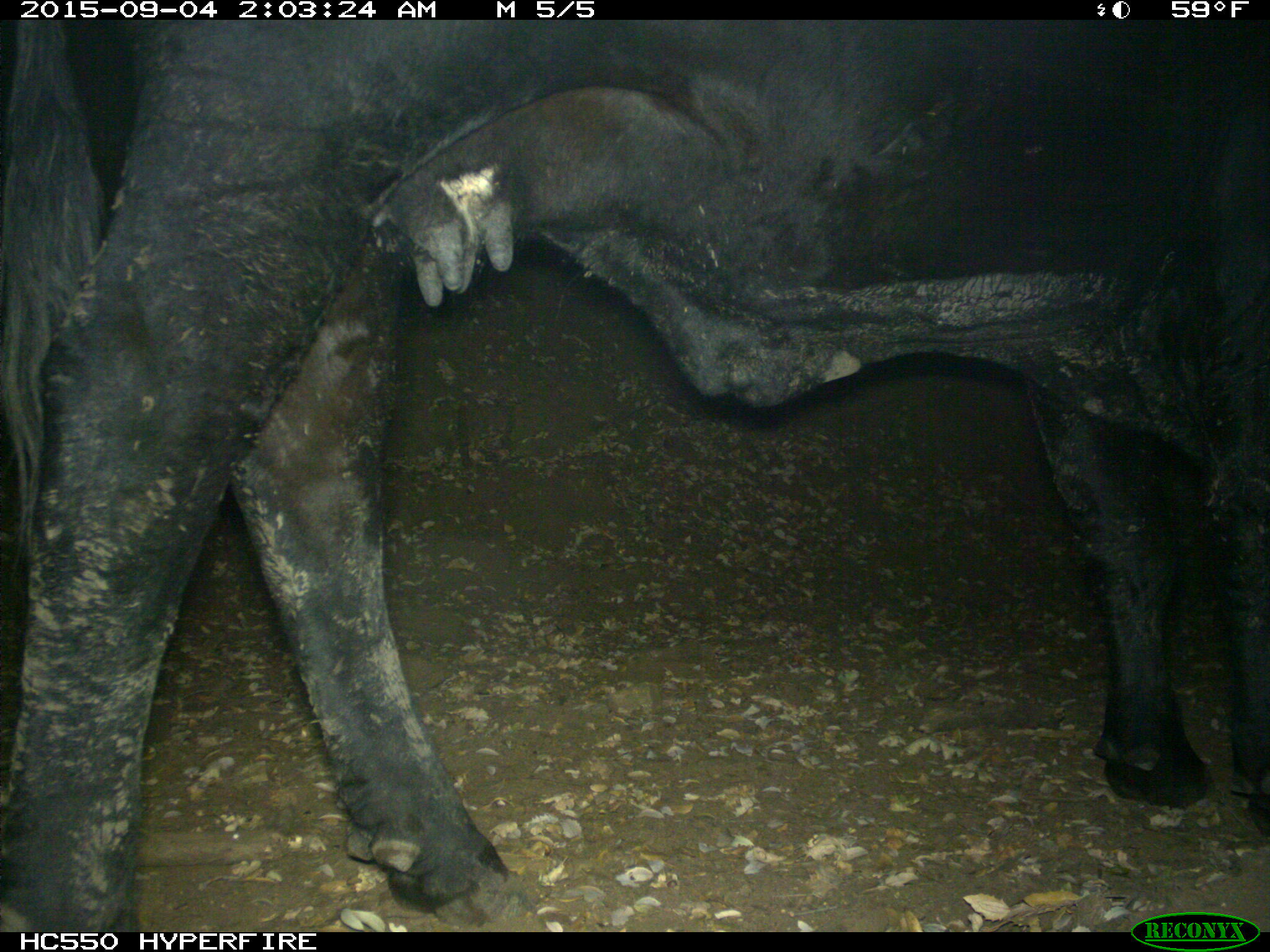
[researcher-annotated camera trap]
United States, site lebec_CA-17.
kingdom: Animalia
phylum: Chordata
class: Mammalia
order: Artiodactyla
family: Bovidae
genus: Bos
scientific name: Bos taurus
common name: domestic cow